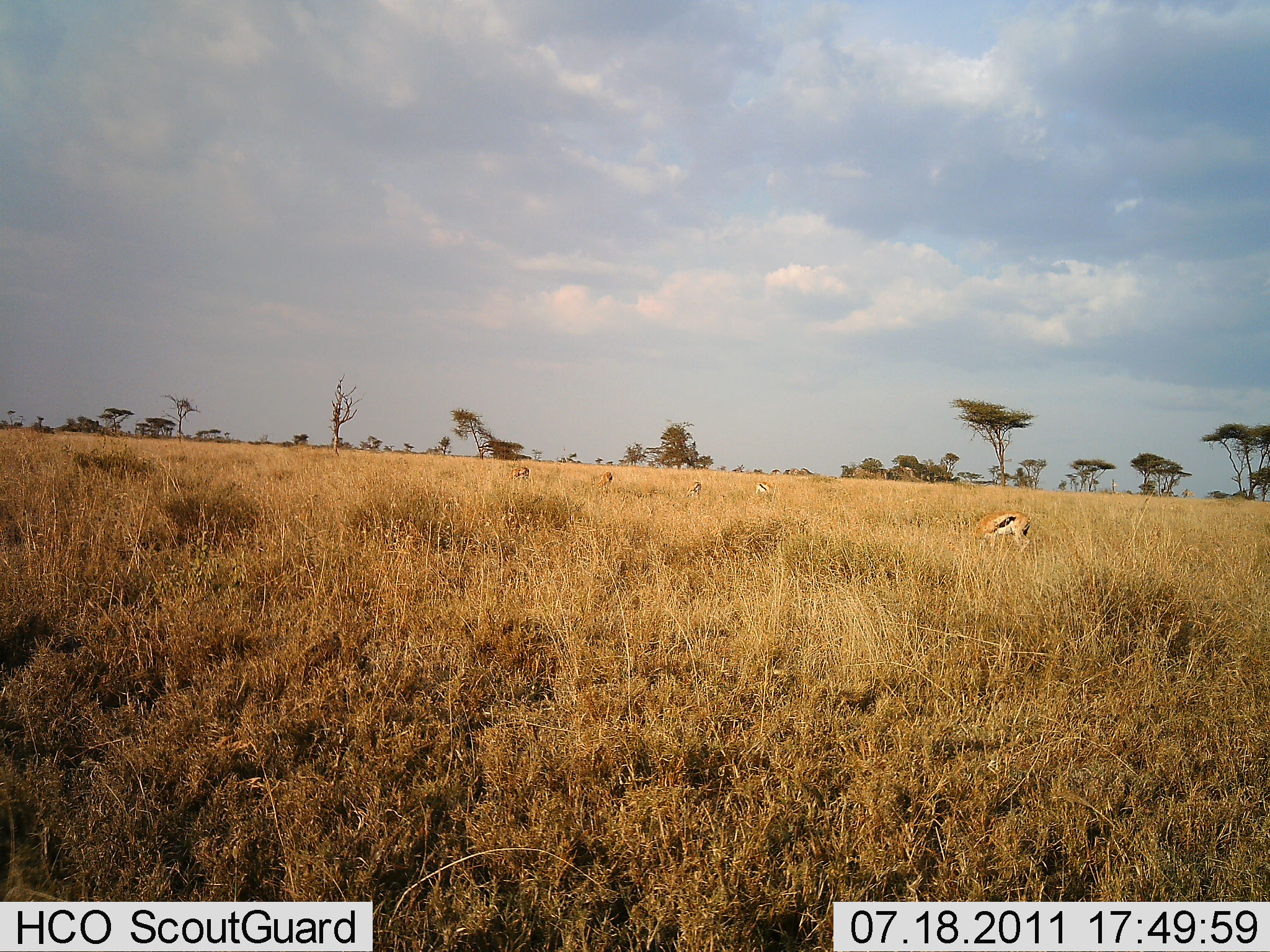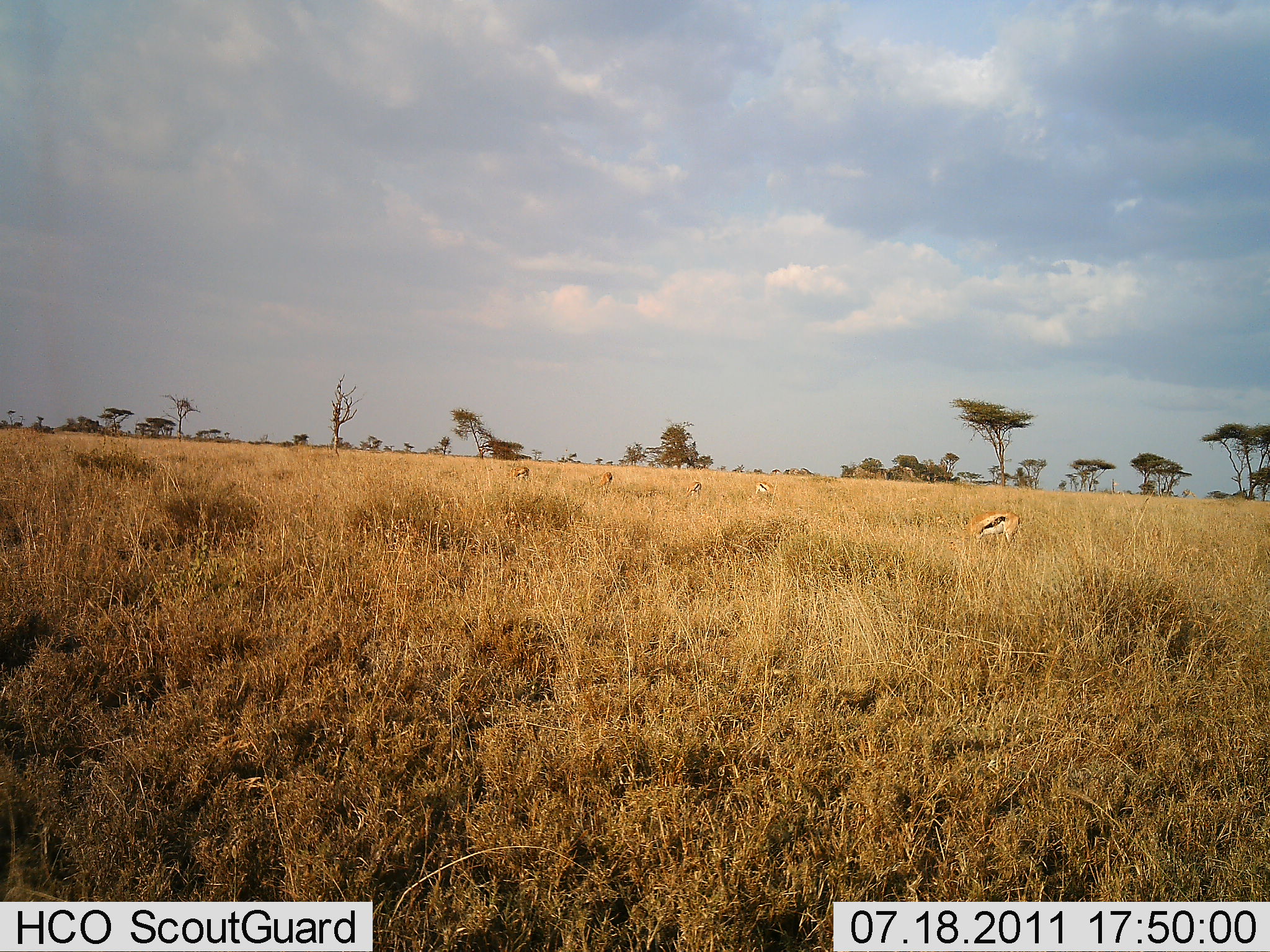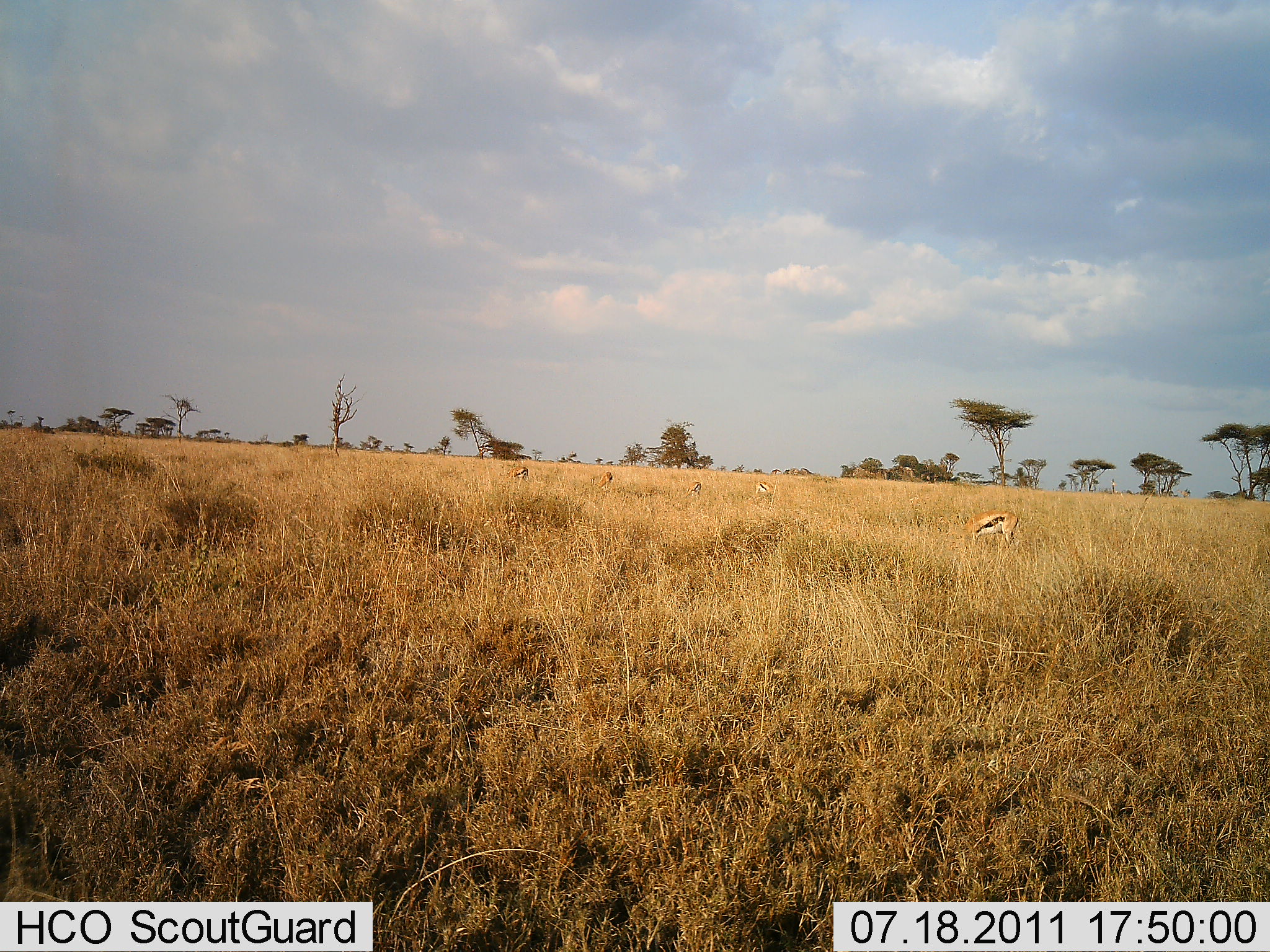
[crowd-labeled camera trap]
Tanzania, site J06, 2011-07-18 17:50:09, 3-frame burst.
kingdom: Animalia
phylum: Chordata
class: Mammalia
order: Artiodactyla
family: Bovidae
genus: Eudorcas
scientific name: Eudorcas thomsonii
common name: thomson's gazelle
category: gazellethomsons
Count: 5.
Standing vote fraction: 20%.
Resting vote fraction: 0%.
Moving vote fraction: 10%.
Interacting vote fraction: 0%.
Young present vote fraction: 0%.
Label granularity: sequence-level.